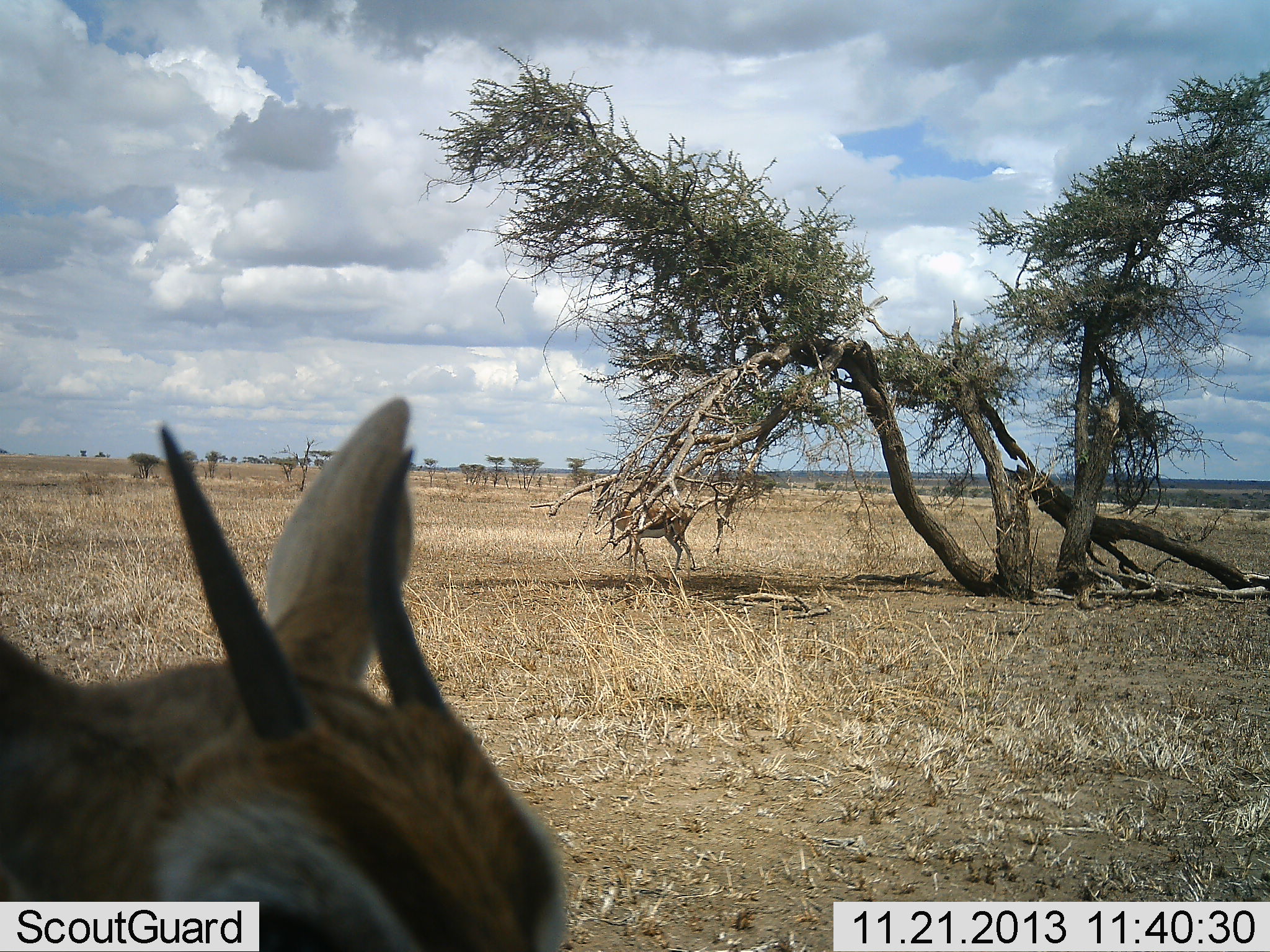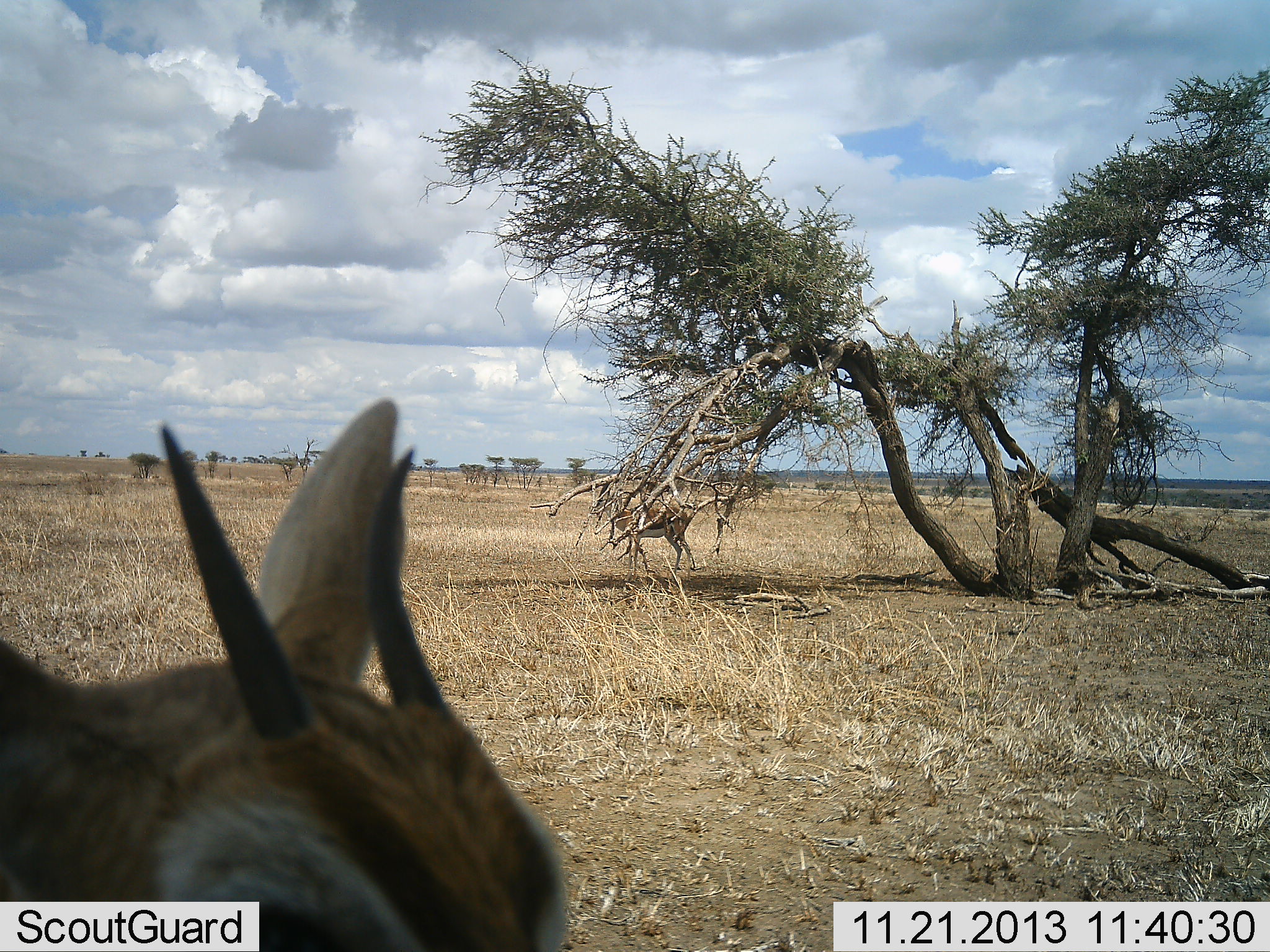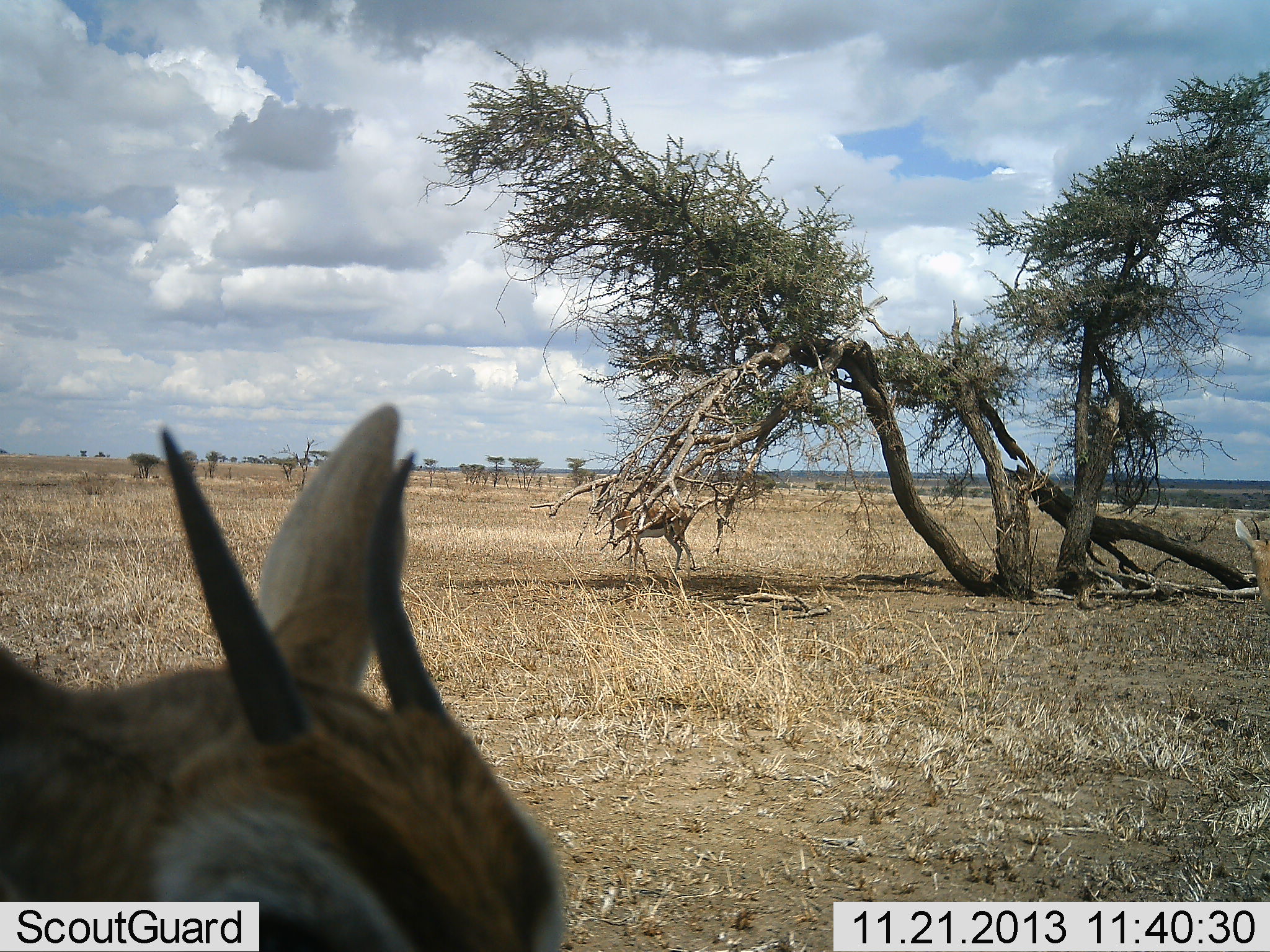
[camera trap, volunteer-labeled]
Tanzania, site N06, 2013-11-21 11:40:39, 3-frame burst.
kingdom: Animalia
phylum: Chordata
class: Mammalia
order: Artiodactyla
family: Bovidae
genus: Eudorcas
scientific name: Eudorcas thomsonii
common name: thomson's gazelle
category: gazellethomsons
Gazellethomsons (thomson's gazelle) (Eudorcas thomsonii), count 3. Behavior (volunteer vote fractions): standing 100%, resting 0%, moving 50%, interacting 0%. Young present (vote fraction): 0%. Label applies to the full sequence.